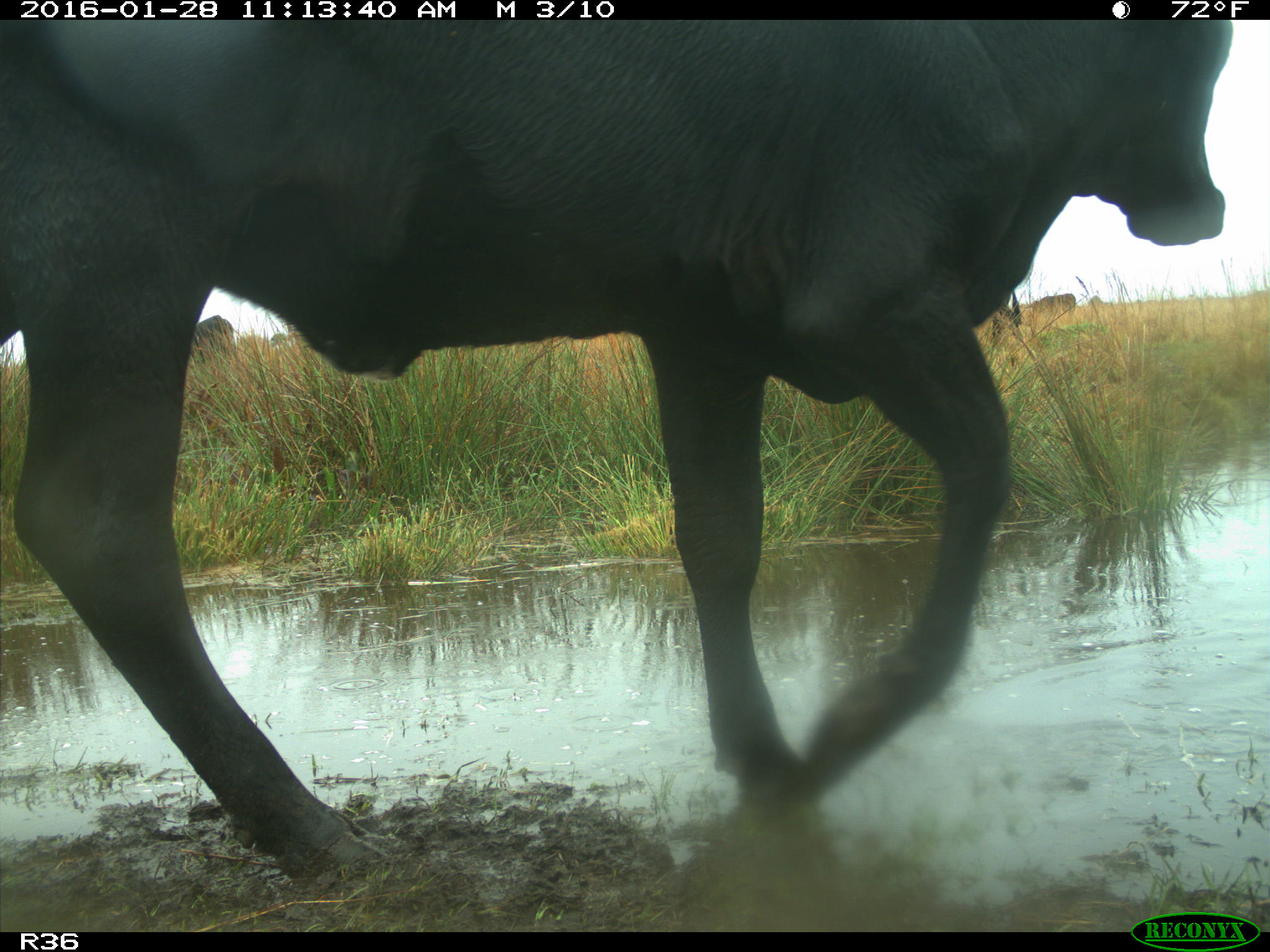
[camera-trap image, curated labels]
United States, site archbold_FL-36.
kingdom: Animalia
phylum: Chordata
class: Mammalia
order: Artiodactyla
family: Bovidae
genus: Bos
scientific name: Bos taurus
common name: domestic cow